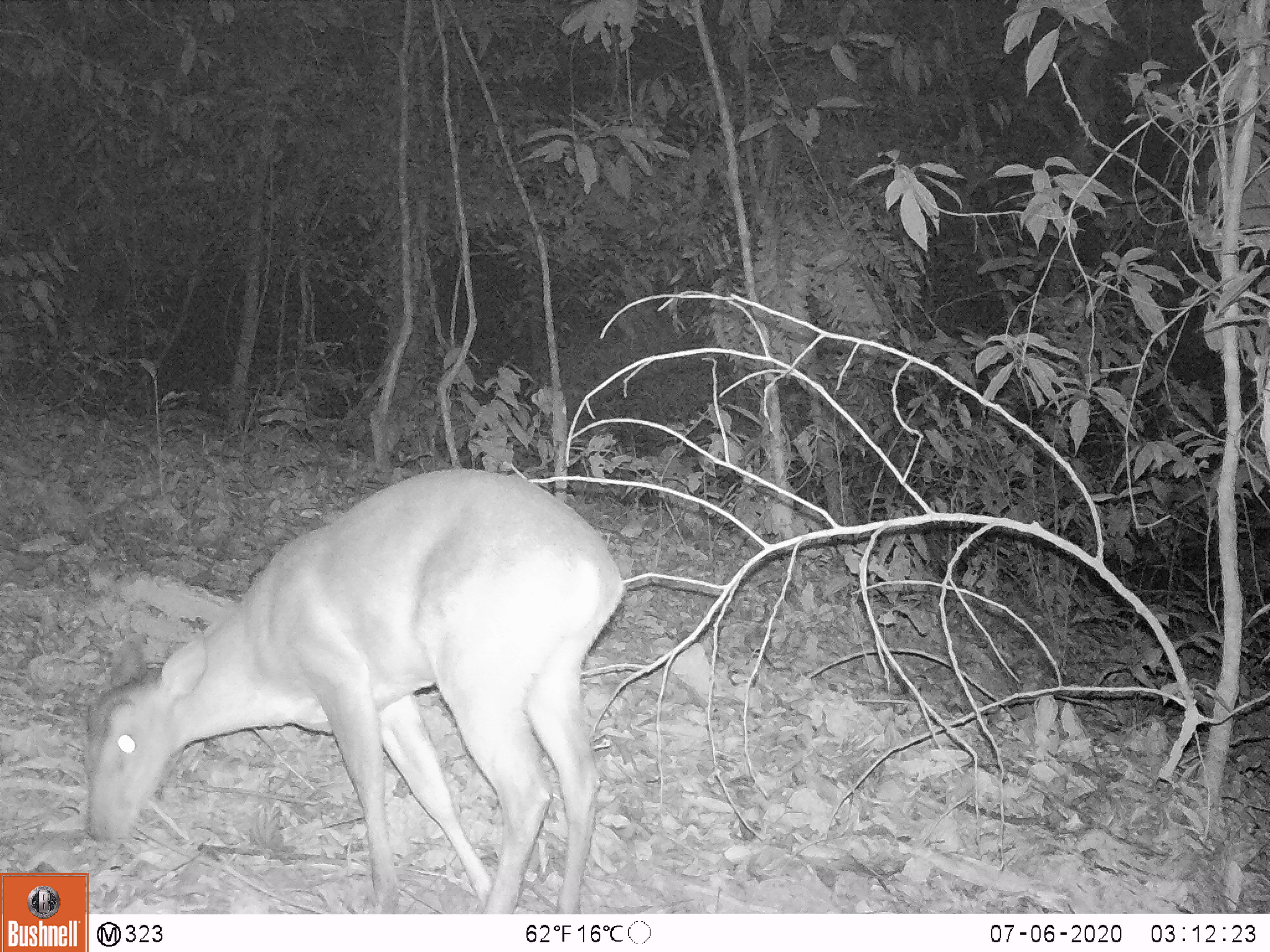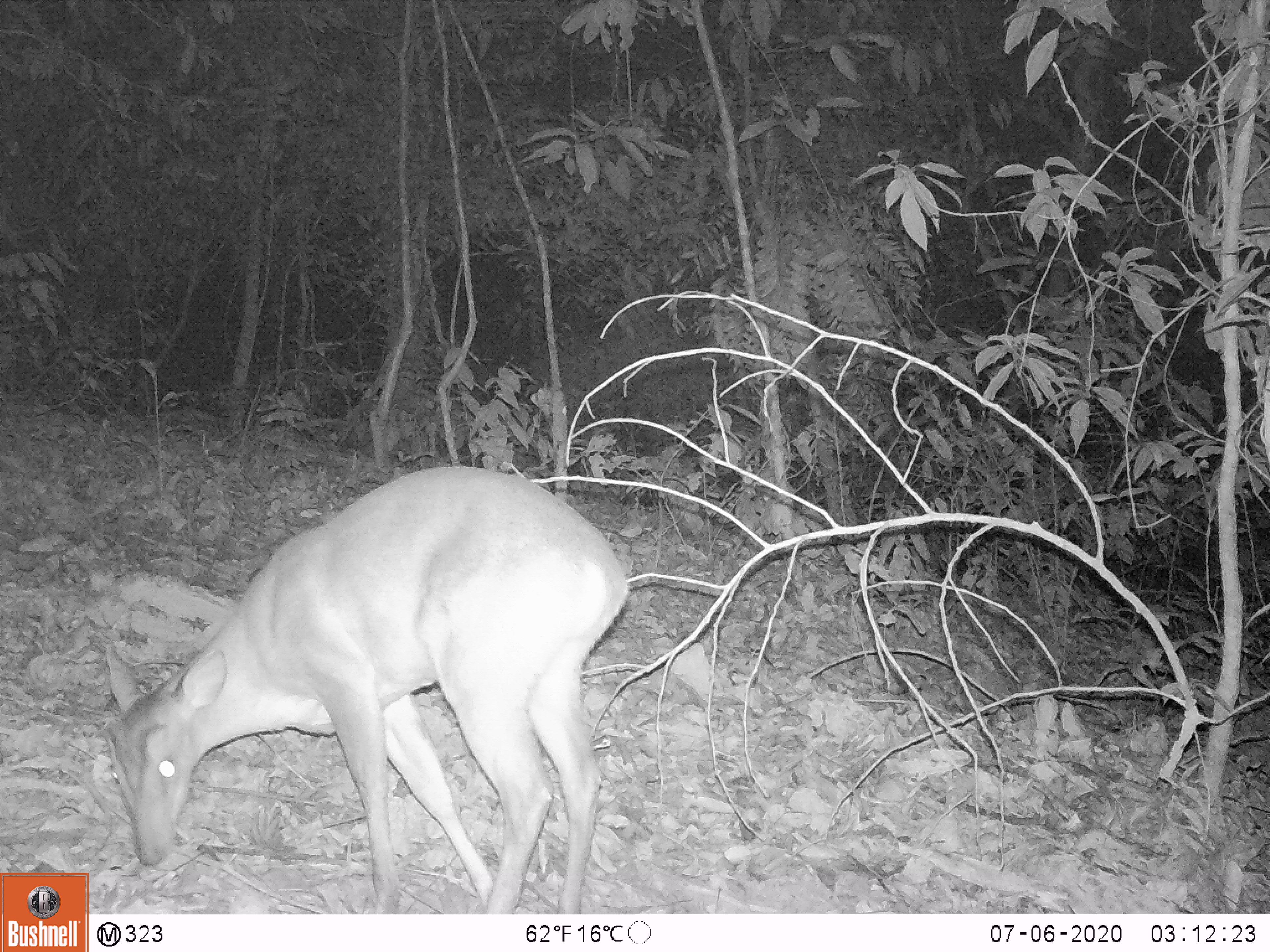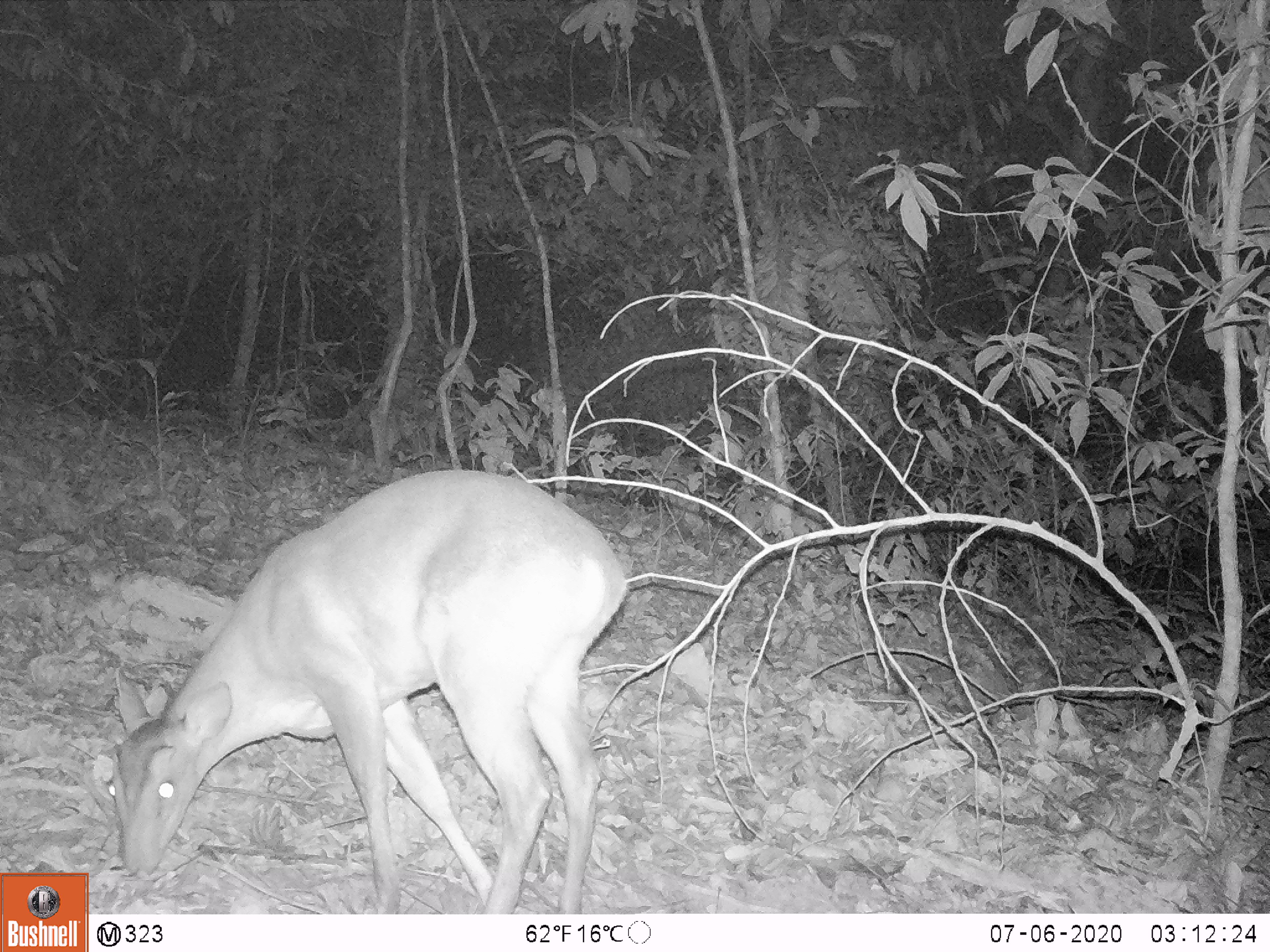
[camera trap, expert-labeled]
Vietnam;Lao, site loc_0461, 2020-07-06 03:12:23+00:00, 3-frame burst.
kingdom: Animalia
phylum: Chordata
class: Mammalia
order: Artiodactyla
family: Cervidae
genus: Muntiacus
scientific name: Muntiacus vuquangensis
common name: large-antlered muntjac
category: large antlered muntjac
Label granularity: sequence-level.